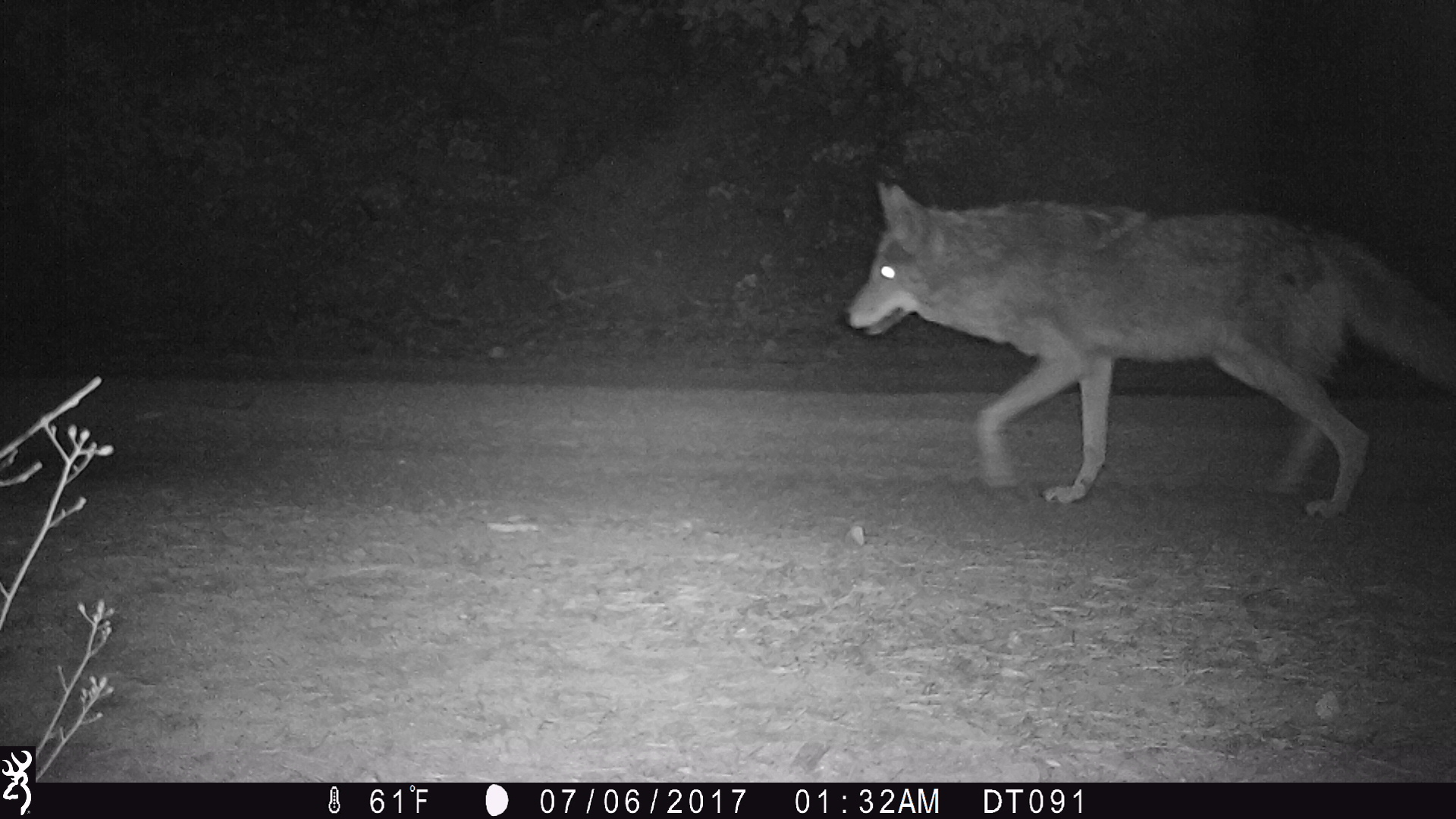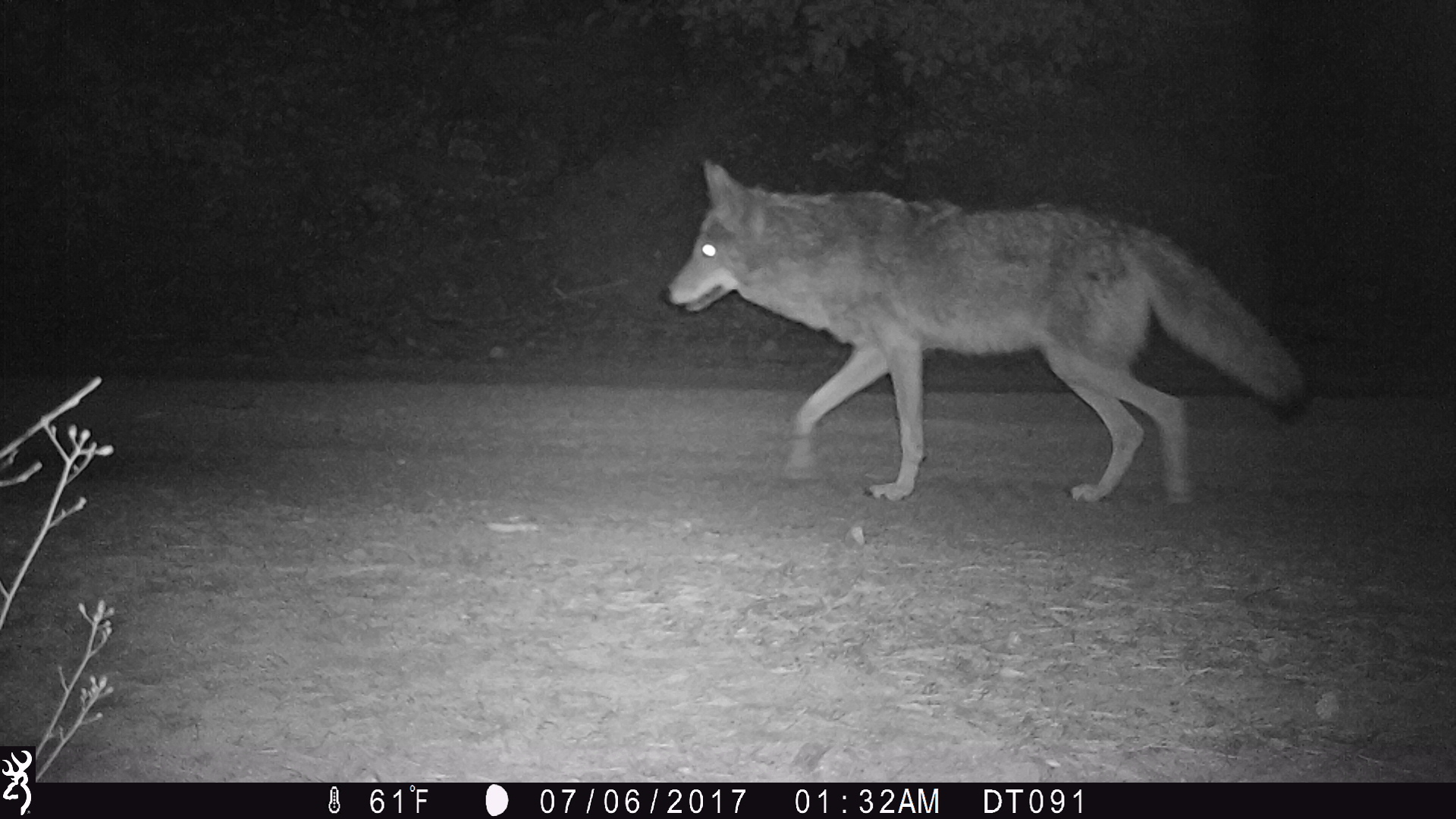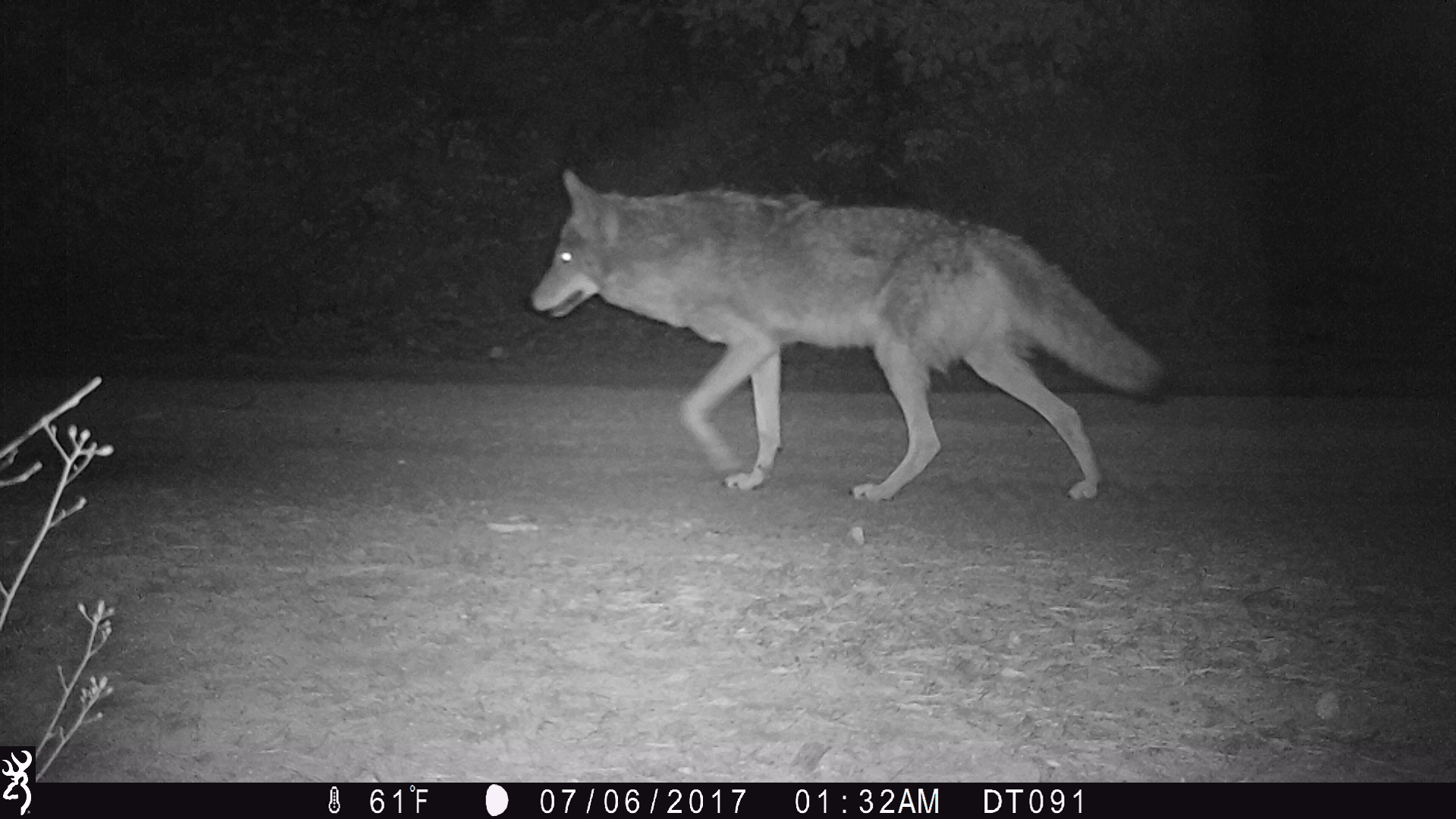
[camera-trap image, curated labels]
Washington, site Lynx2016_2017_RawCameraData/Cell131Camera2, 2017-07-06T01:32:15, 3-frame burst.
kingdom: Animalia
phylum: Chordata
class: Mammalia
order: Carnivora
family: Canidae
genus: Canis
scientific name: Canis latrans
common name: coyote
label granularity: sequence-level